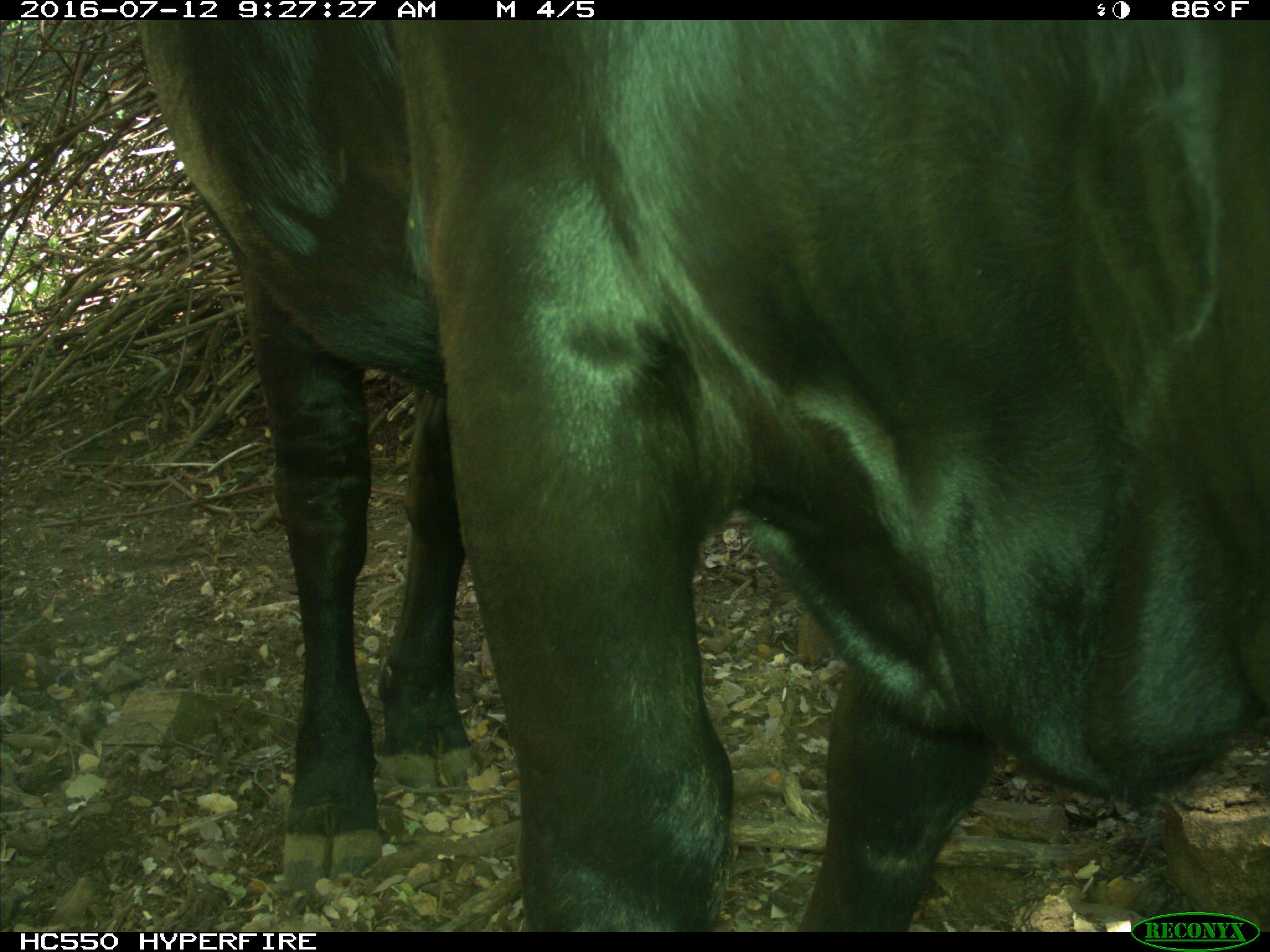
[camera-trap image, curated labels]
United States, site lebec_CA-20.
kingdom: Animalia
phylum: Chordata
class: Mammalia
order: Artiodactyla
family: Bovidae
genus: Bos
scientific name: Bos taurus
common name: domestic cow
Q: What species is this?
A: Bos taurus (domestic cow).